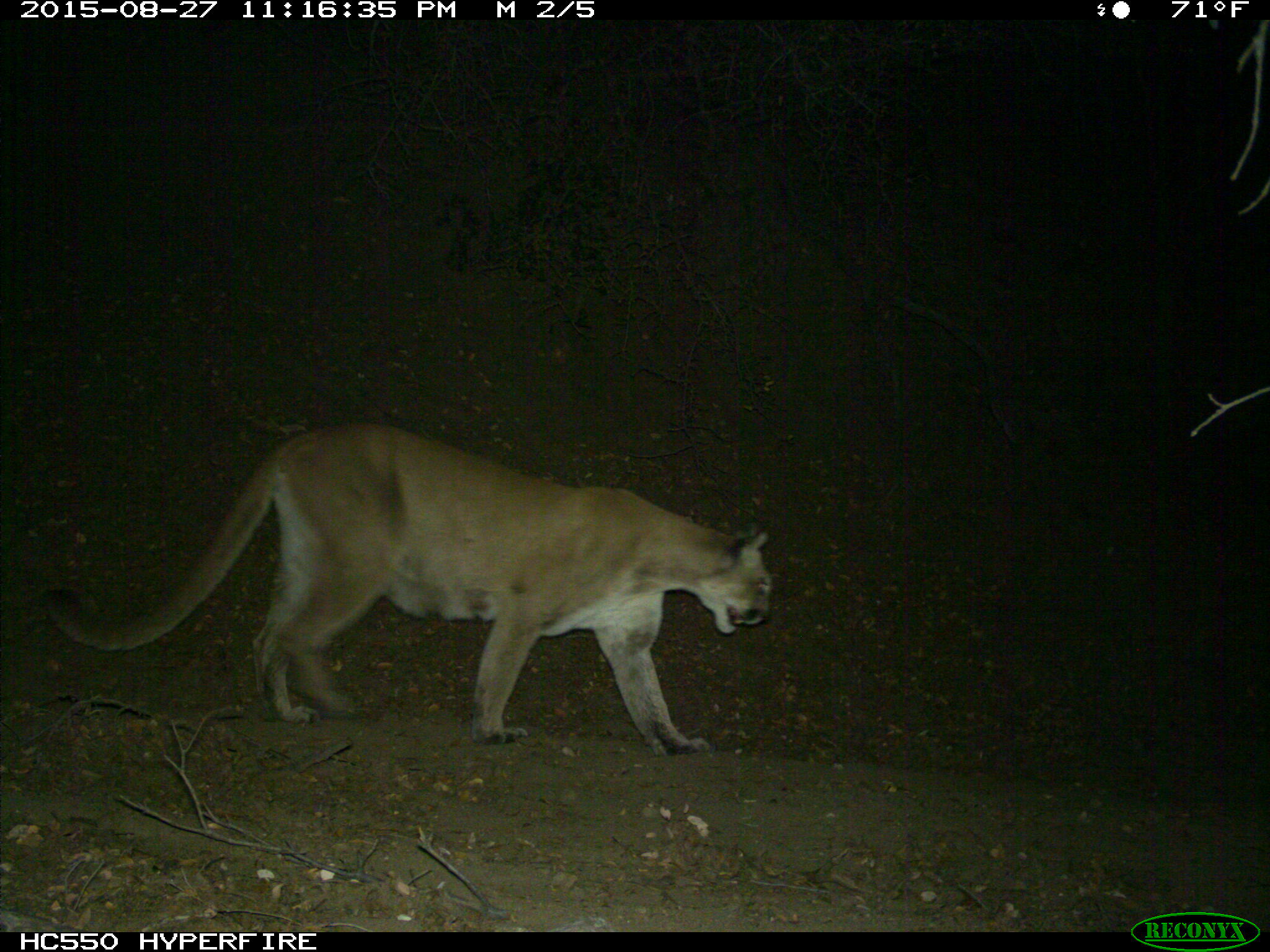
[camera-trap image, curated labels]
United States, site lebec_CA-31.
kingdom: Animalia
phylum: Chordata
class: Mammalia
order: Carnivora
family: Felidae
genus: Puma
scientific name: Puma concolor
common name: mountain lion